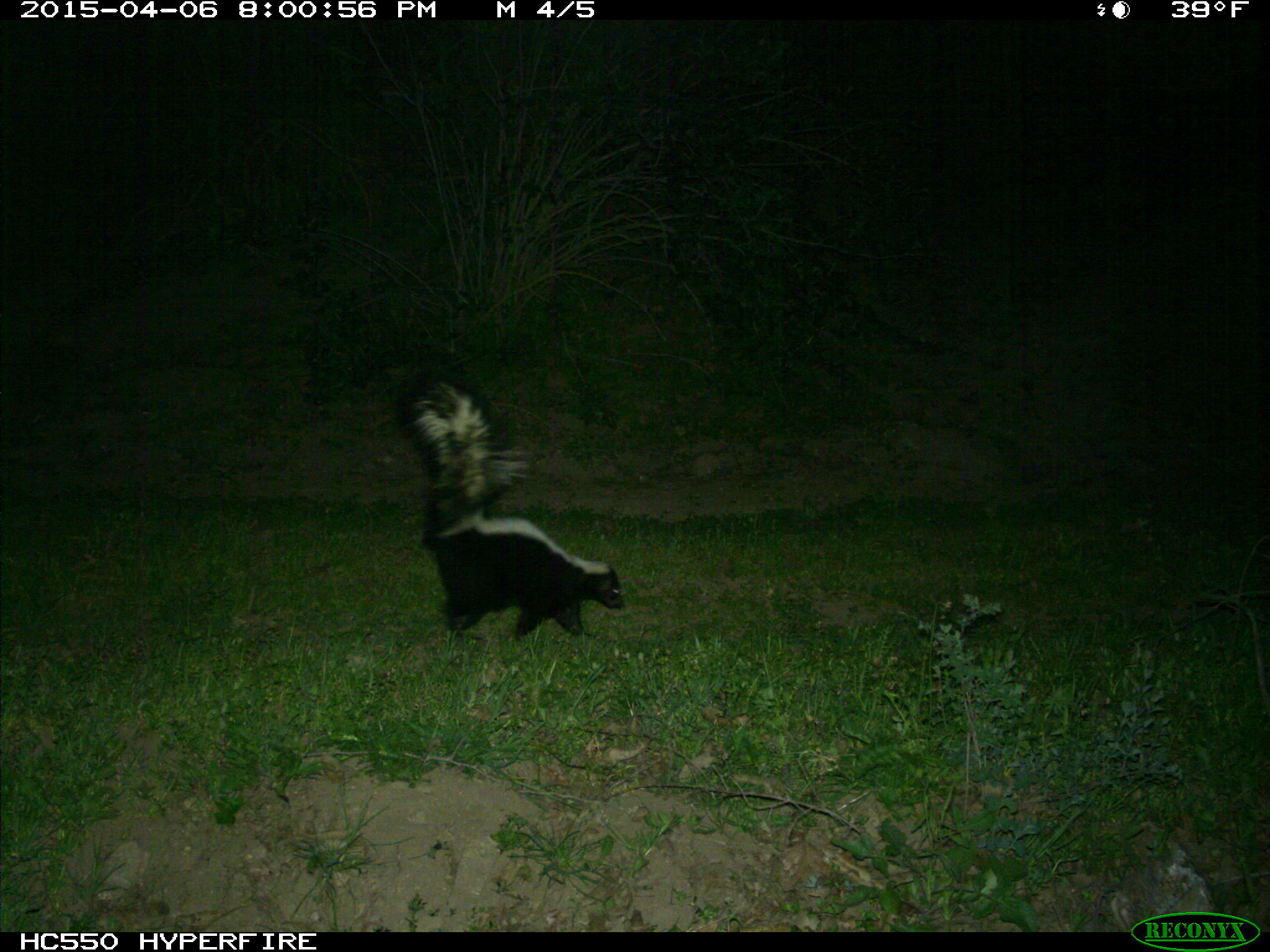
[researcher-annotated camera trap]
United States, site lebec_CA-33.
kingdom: Animalia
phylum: Chordata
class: Mammalia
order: Carnivora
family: Mephitidae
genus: Mephitis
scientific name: Mephitis mephitis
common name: striped skunk